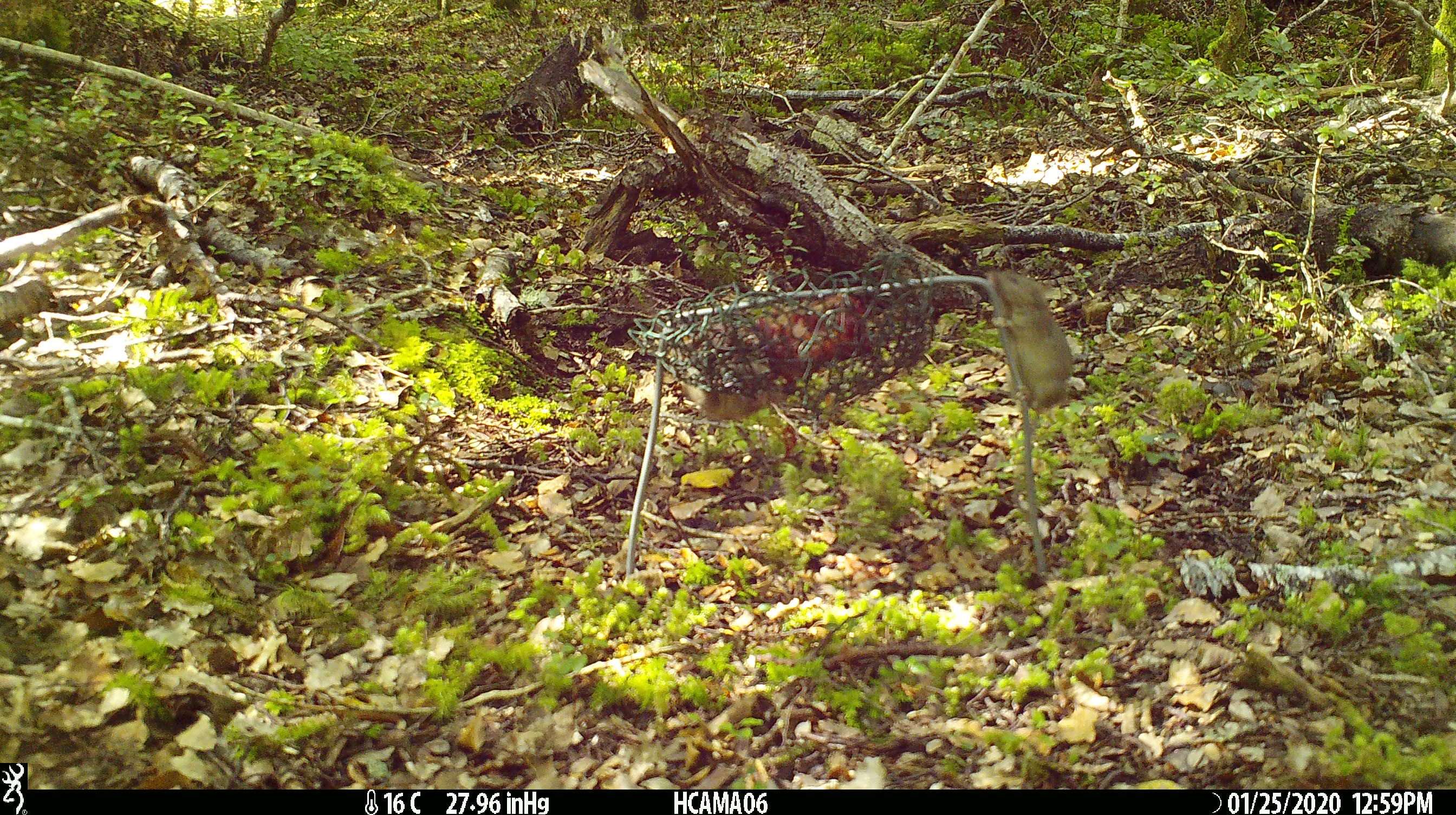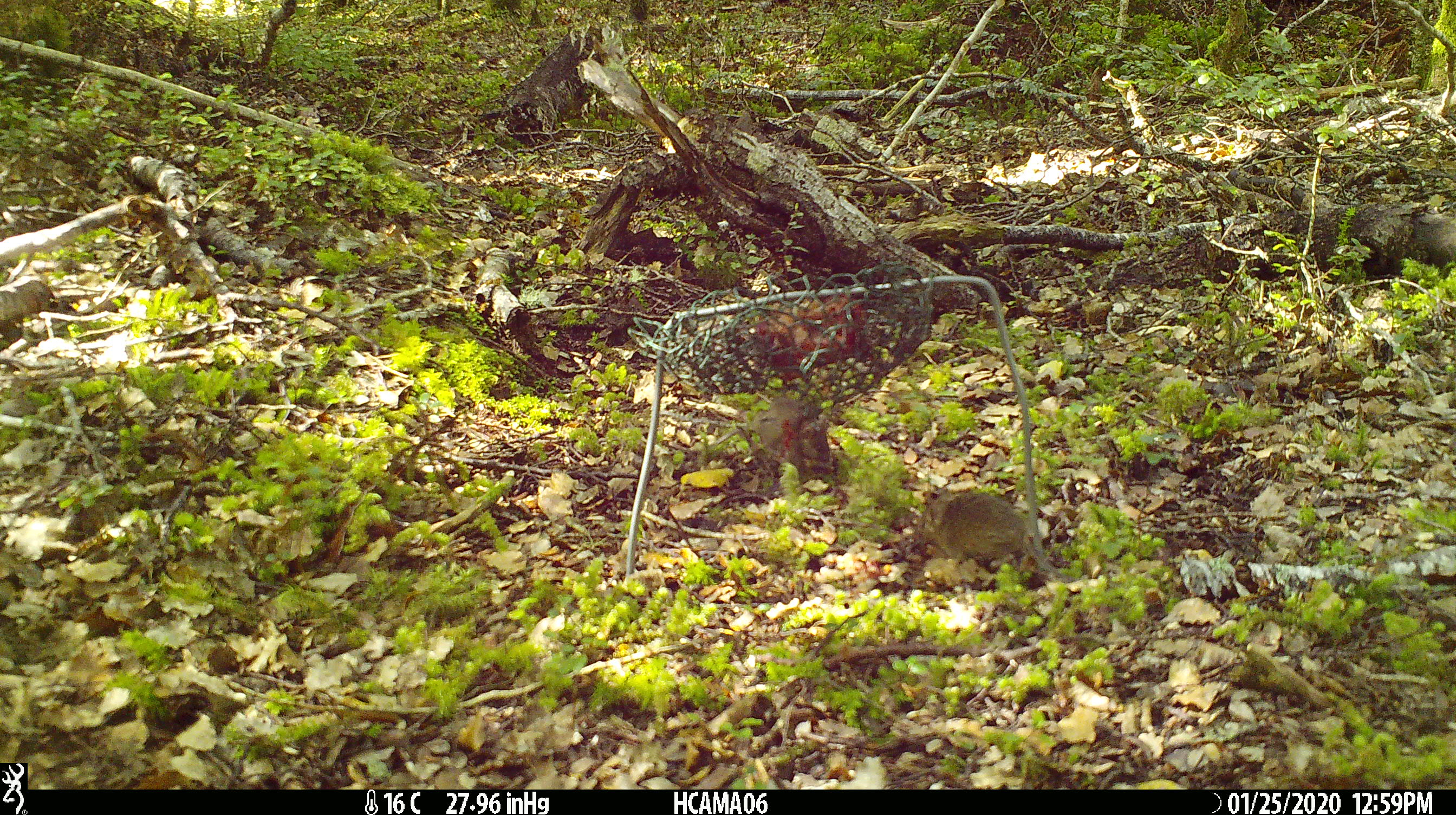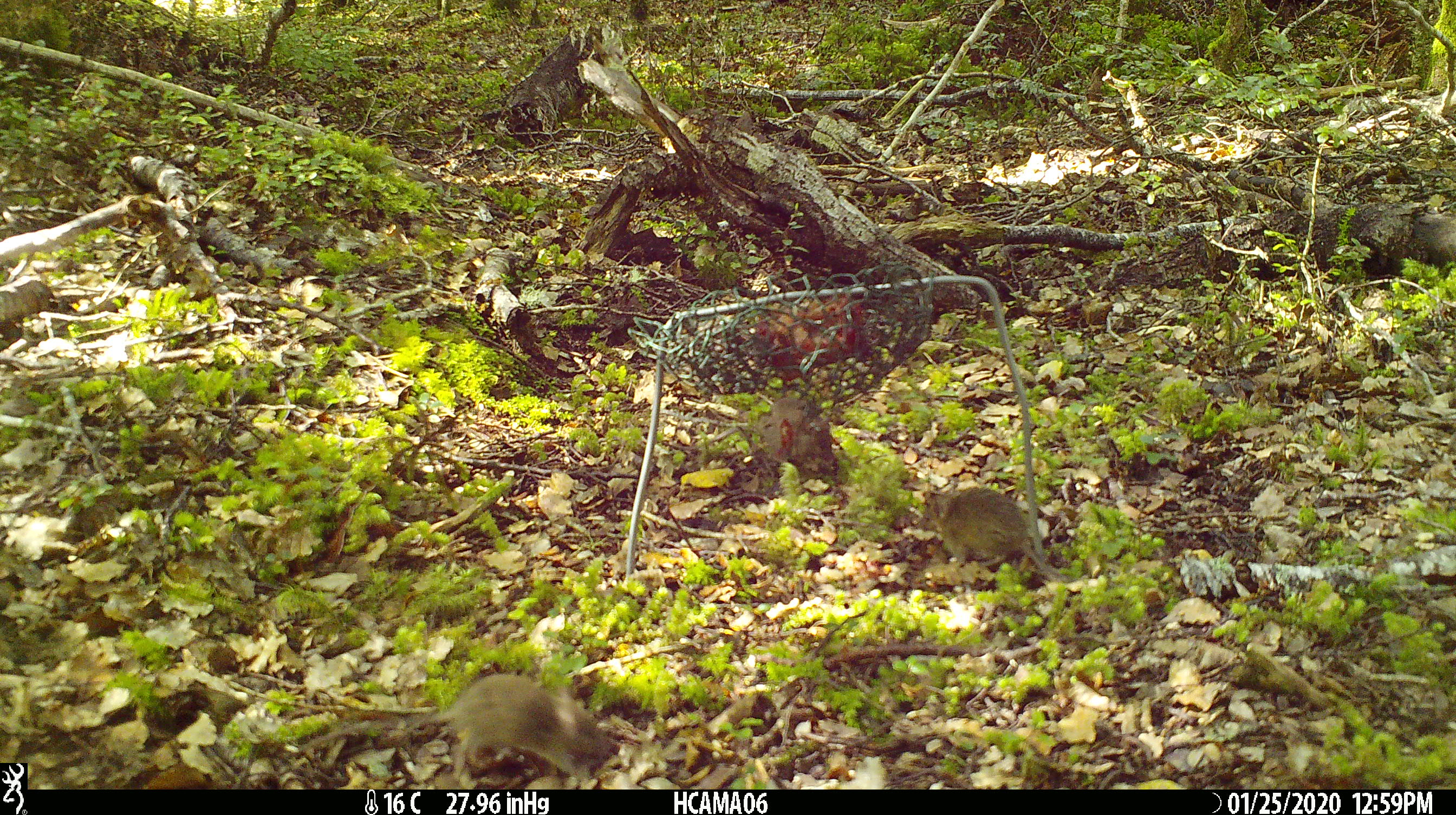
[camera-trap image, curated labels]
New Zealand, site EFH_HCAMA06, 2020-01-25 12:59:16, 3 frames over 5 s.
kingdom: Animalia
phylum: Chordata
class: Mammalia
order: Rodentia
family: Muridae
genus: Mus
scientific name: Mus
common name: mouse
Mouse (Mus).